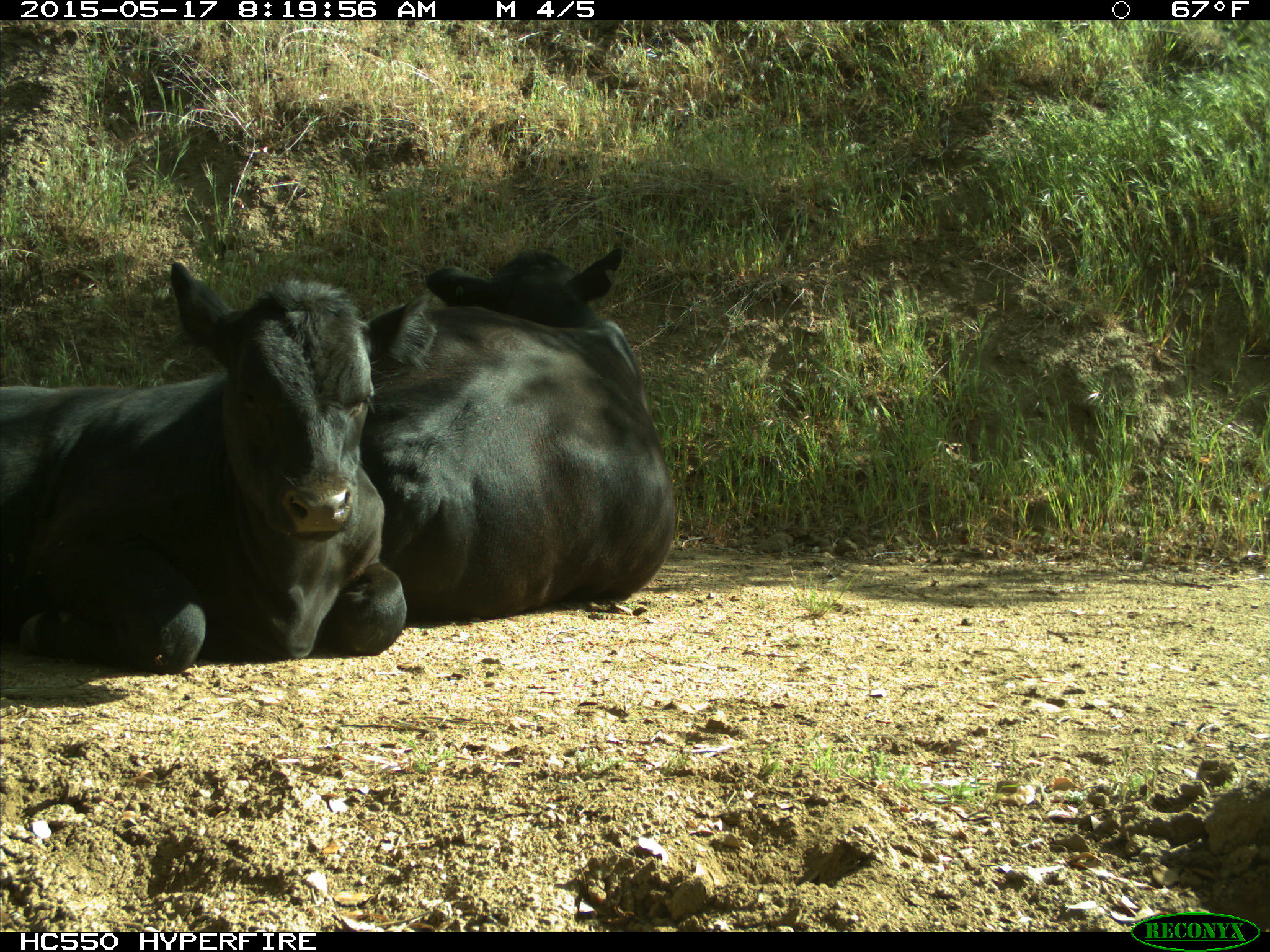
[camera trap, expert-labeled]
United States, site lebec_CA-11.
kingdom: Animalia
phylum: Chordata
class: Mammalia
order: Artiodactyla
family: Bovidae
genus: Bos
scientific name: Bos taurus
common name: domestic cow